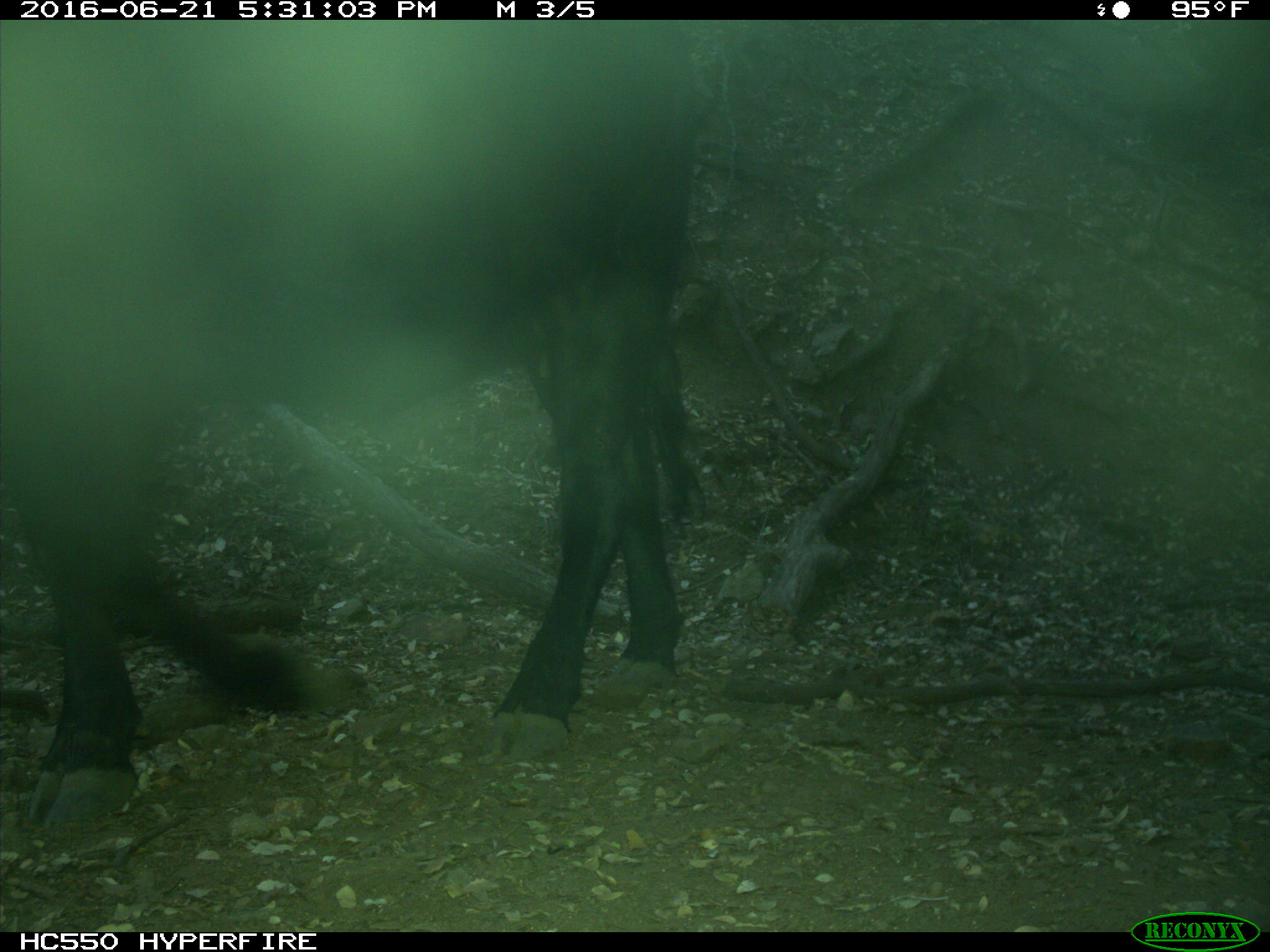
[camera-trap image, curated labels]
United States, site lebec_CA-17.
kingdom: Animalia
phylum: Chordata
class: Mammalia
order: Artiodactyla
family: Bovidae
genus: Bos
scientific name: Bos taurus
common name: domestic cow